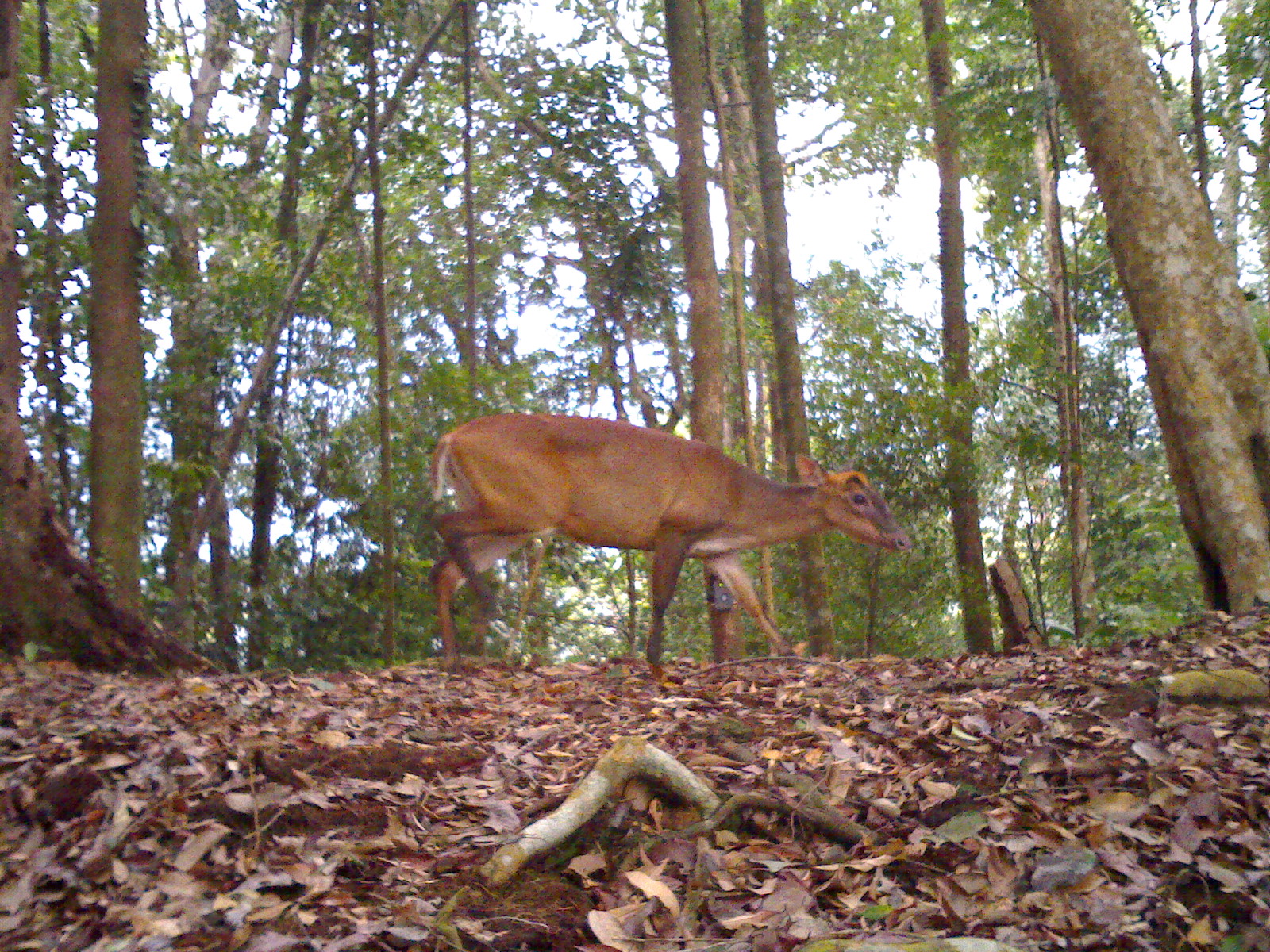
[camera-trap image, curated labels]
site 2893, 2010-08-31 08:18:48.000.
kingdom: Animalia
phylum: Chordata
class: Mammalia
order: Artiodactyla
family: Cervidae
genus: Muntiacus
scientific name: Muntiacus muntjak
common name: southern red muntjac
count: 1